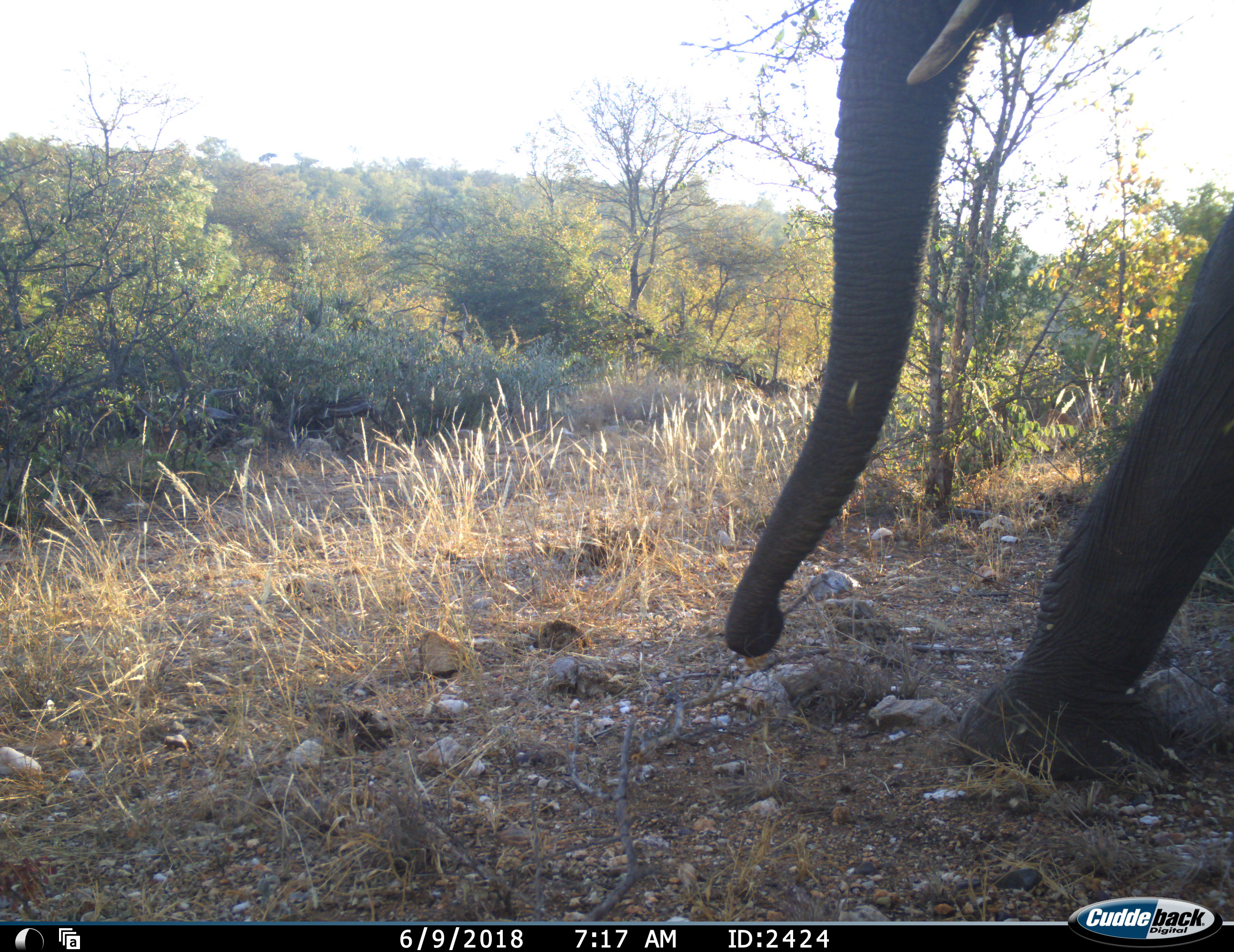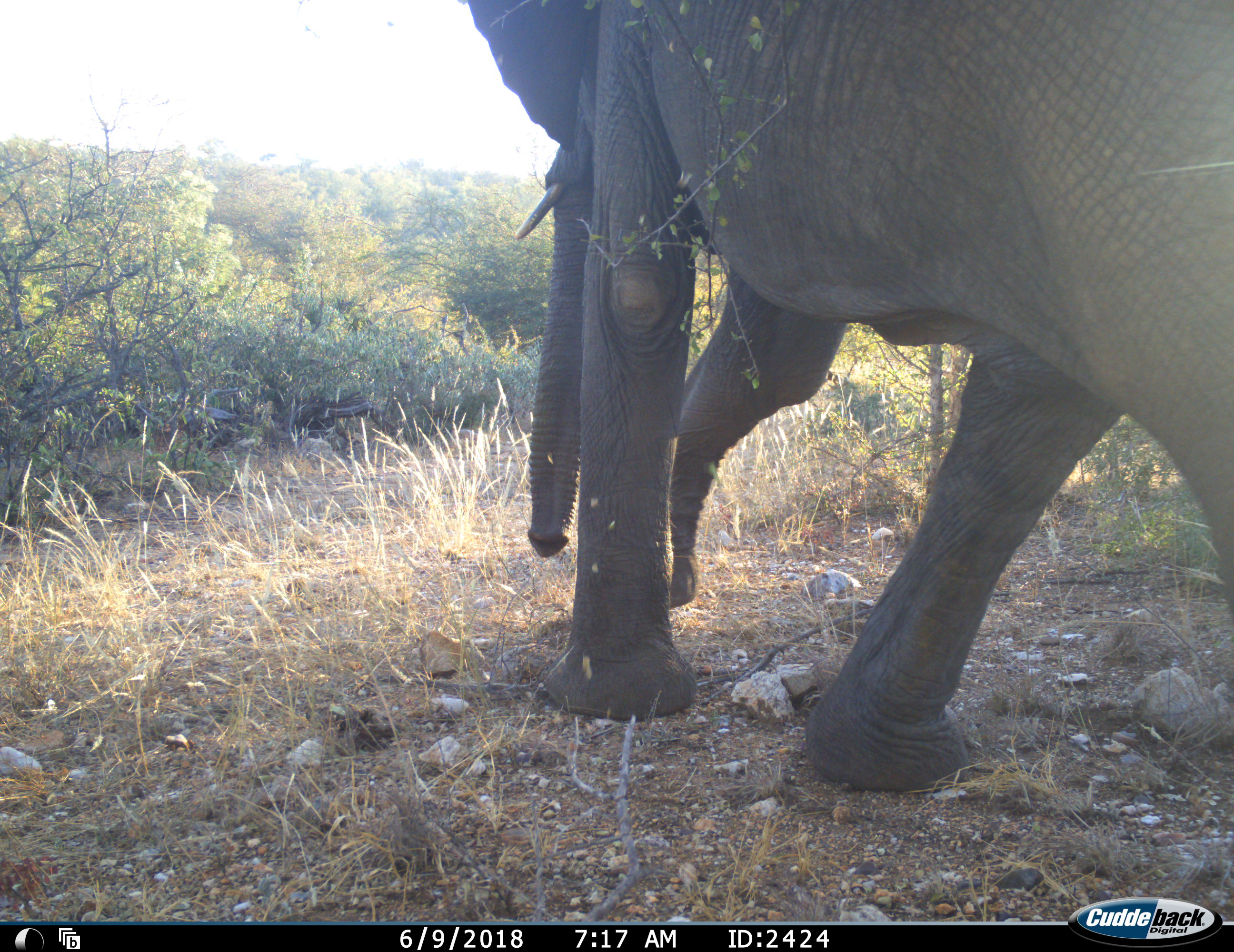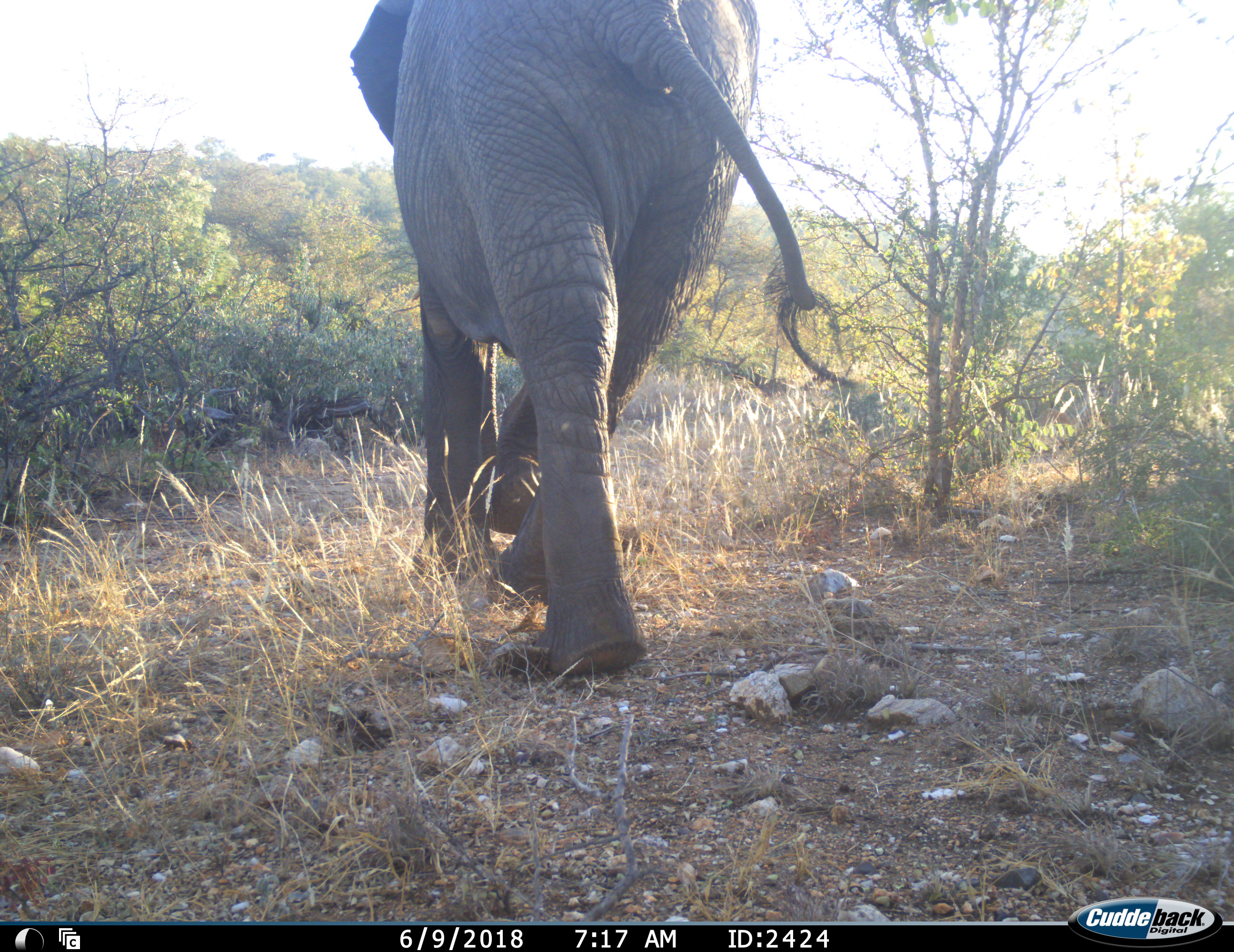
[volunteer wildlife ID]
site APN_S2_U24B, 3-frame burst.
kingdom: Animalia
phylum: Chordata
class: Mammalia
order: Proboscidea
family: Elephantidae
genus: Loxodonta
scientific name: Loxodonta africana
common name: african bush elephant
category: elephant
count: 1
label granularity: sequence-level